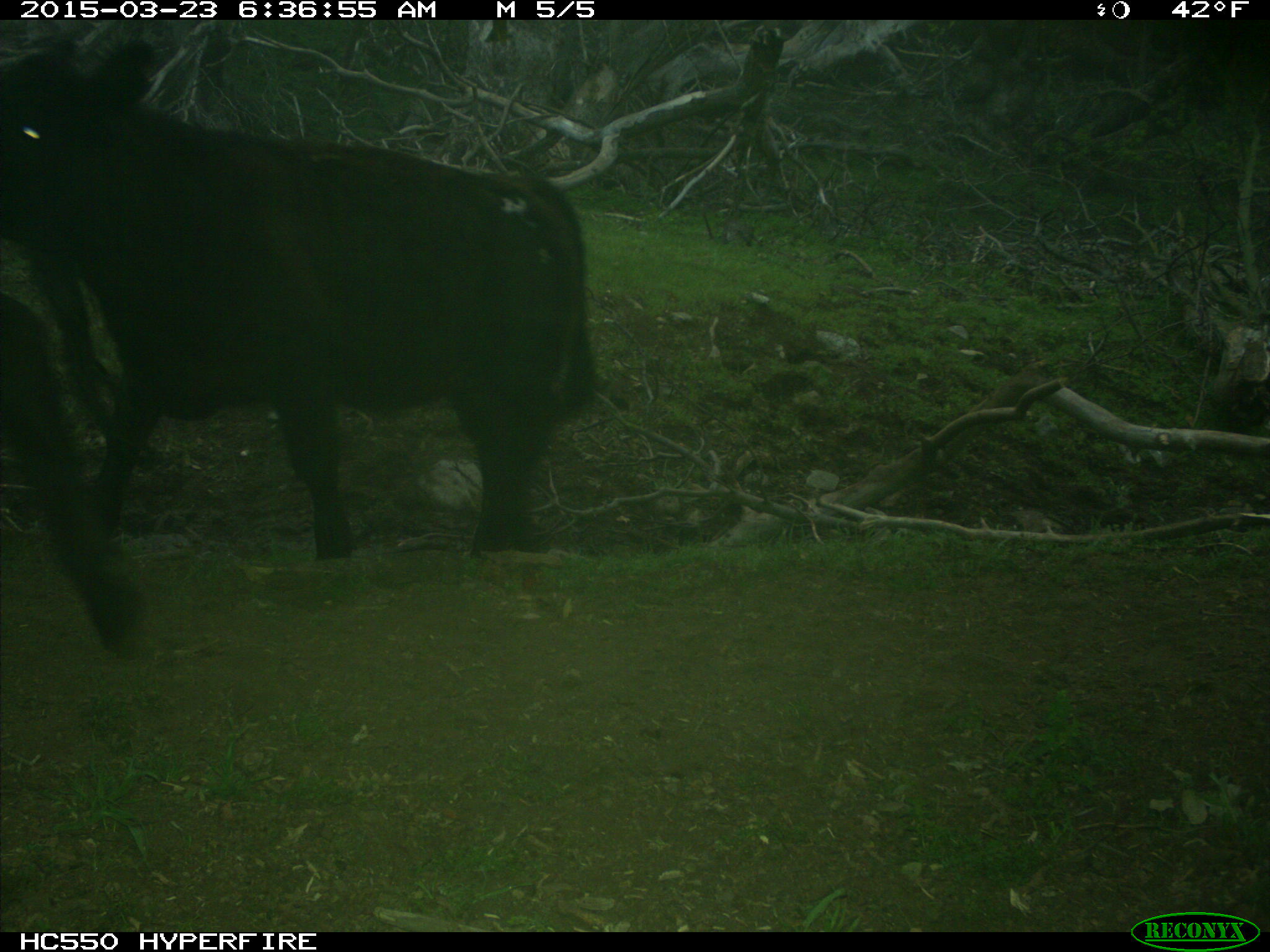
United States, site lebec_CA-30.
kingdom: Animalia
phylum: Chordata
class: Mammalia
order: Artiodactyla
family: Bovidae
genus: Bos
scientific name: Bos taurus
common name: domestic cow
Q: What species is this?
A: Bos taurus (domestic cow).